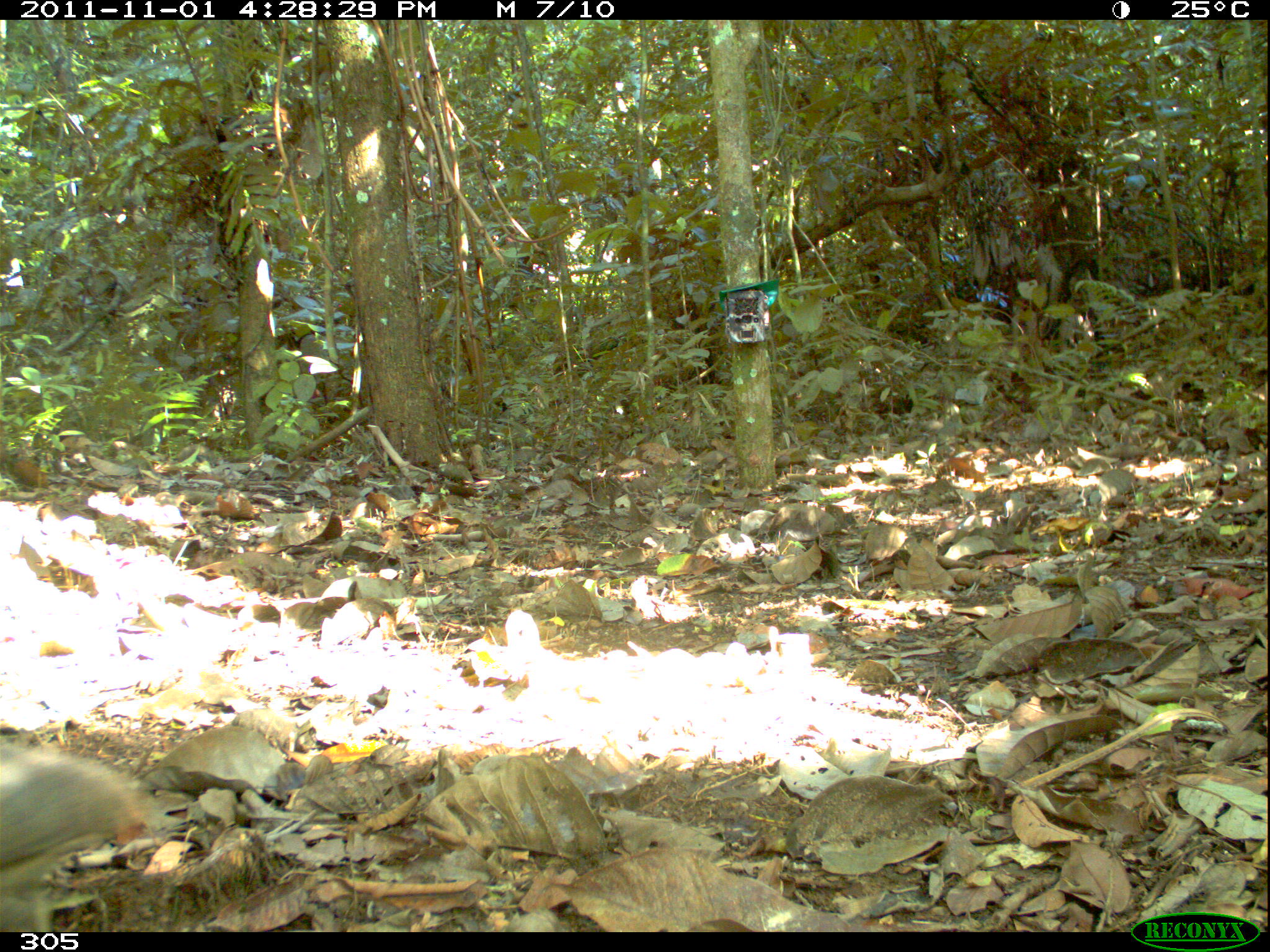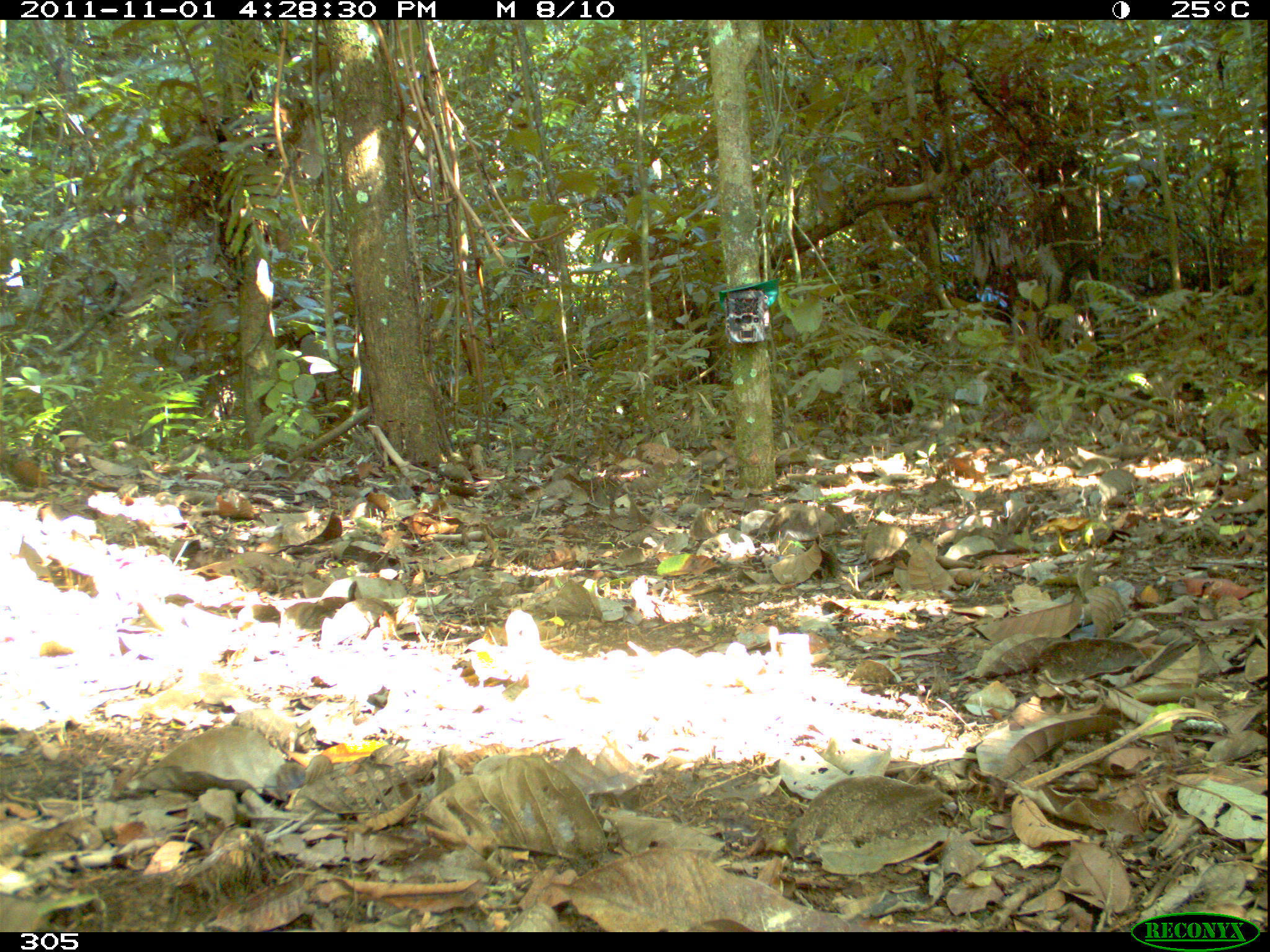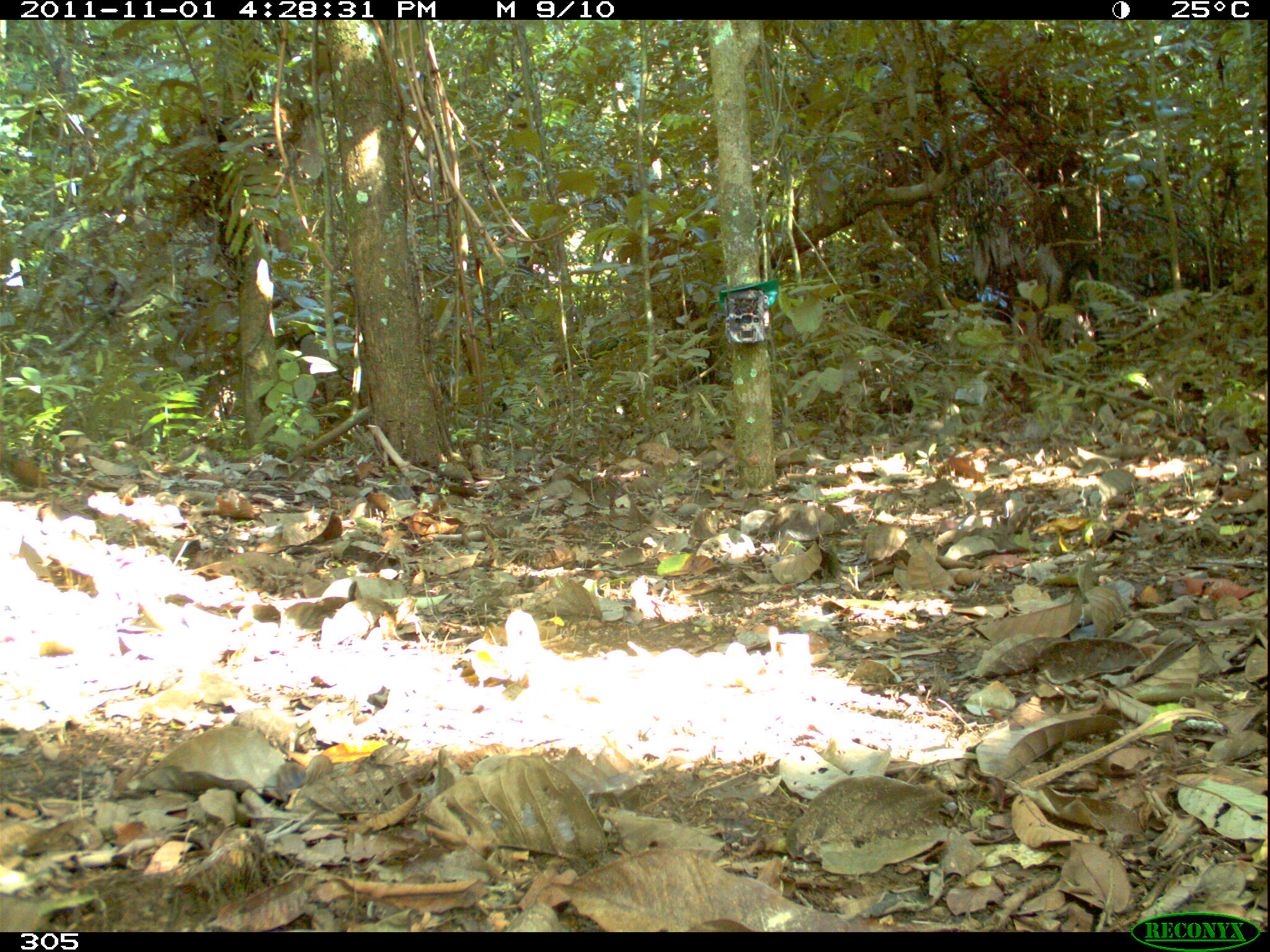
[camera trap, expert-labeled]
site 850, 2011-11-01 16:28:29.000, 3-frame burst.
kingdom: Animalia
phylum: Chordata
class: Aves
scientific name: Aves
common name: bird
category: unknown bird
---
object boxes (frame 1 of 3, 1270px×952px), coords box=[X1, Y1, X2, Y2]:
unknown bird: box=[1, 737, 154, 932]